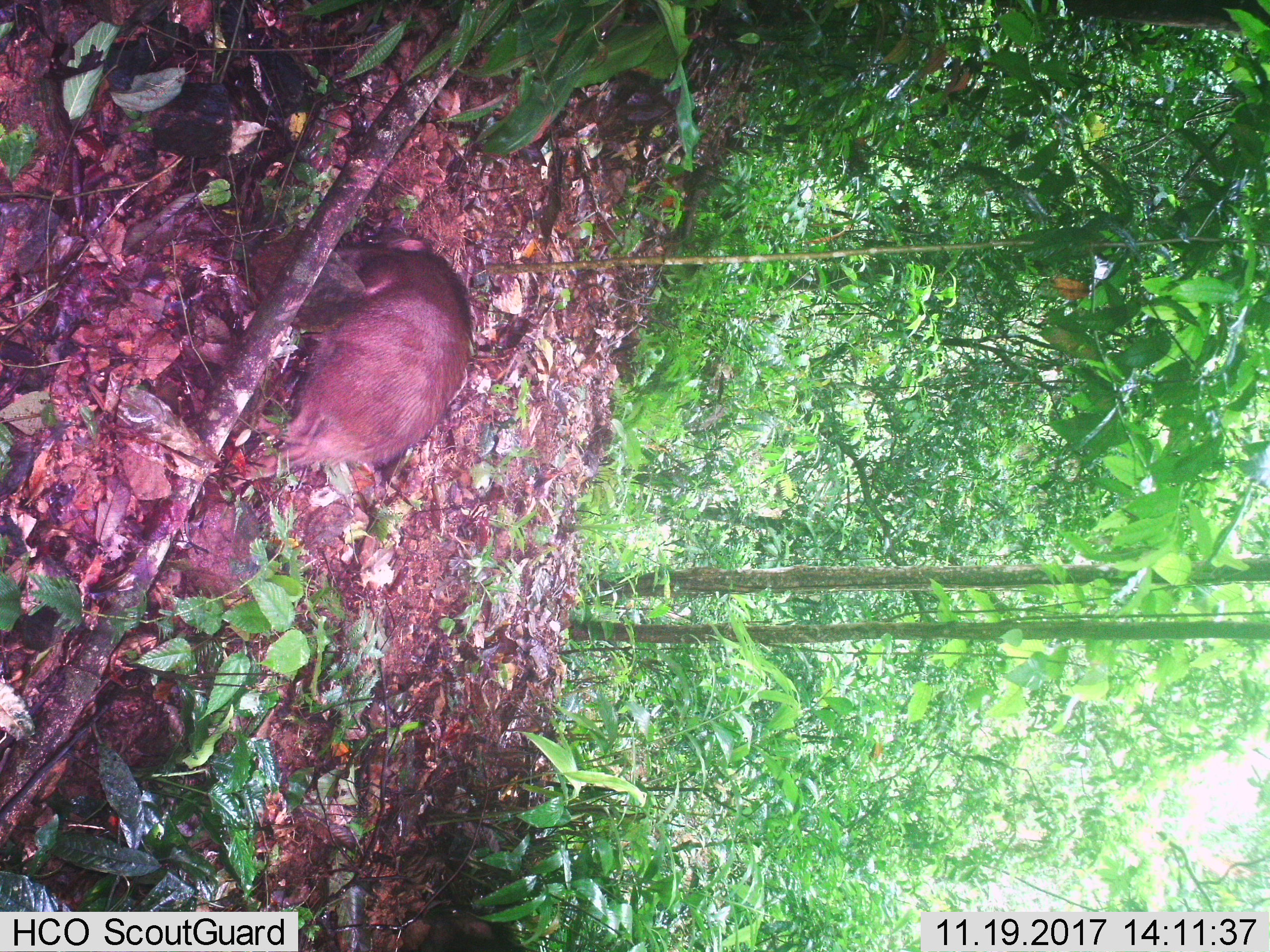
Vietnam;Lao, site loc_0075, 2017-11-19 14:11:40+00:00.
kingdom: Animalia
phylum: Chordata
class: Mammalia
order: Artiodactyla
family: Suidae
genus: Sus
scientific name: Sus scrofa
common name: eurasian wild pig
Eurasian wild pig (Sus scrofa). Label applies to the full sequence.